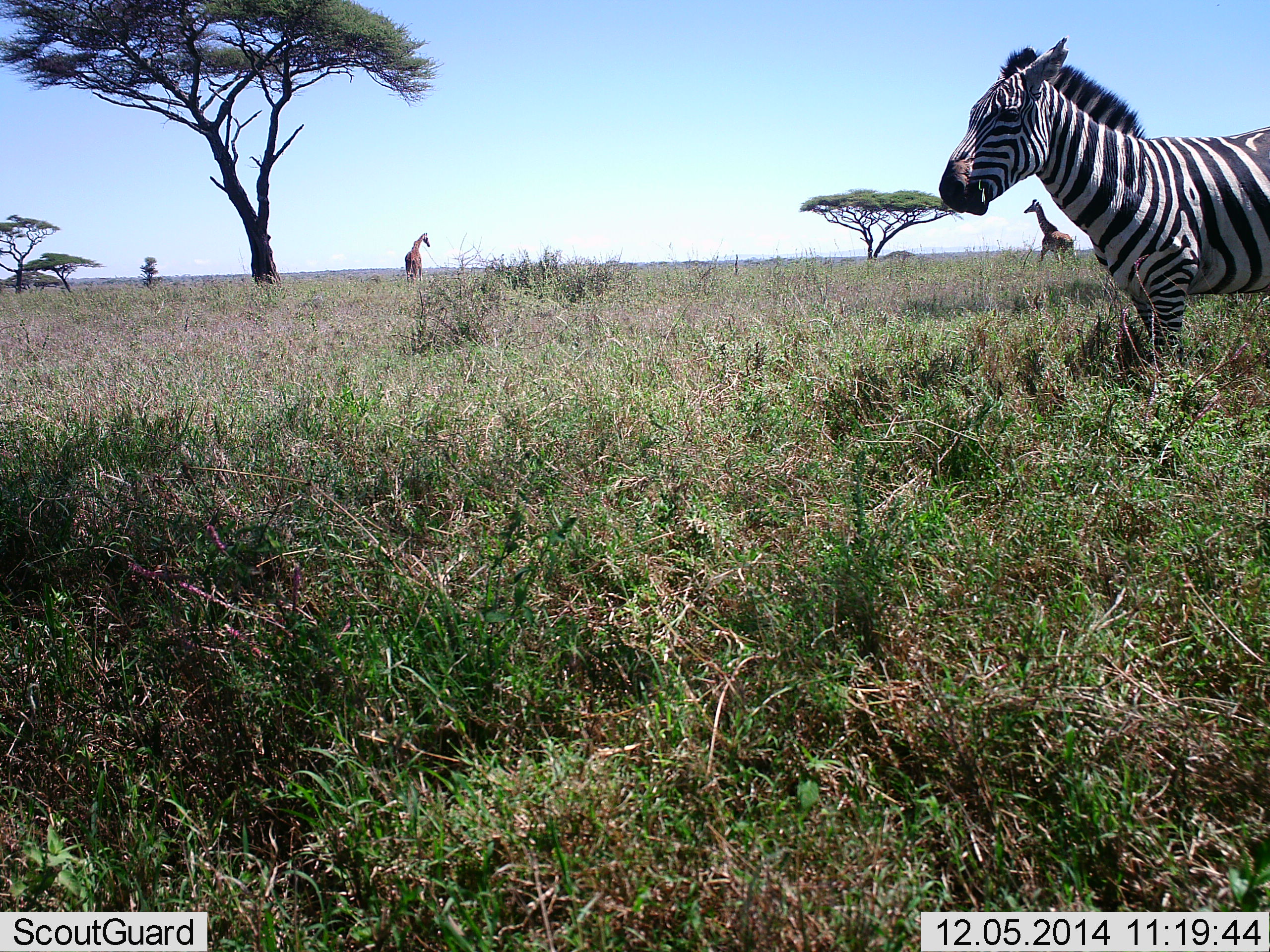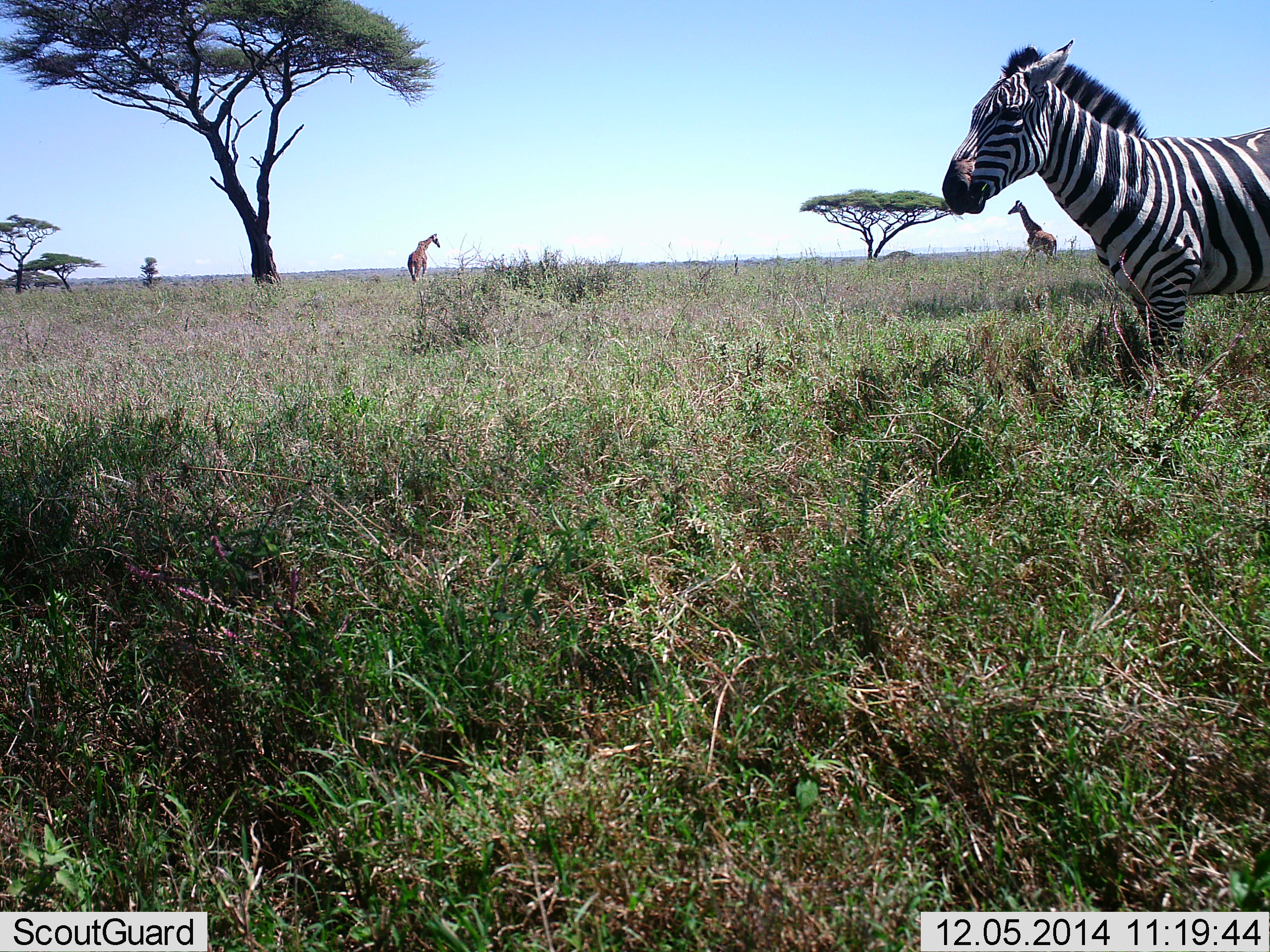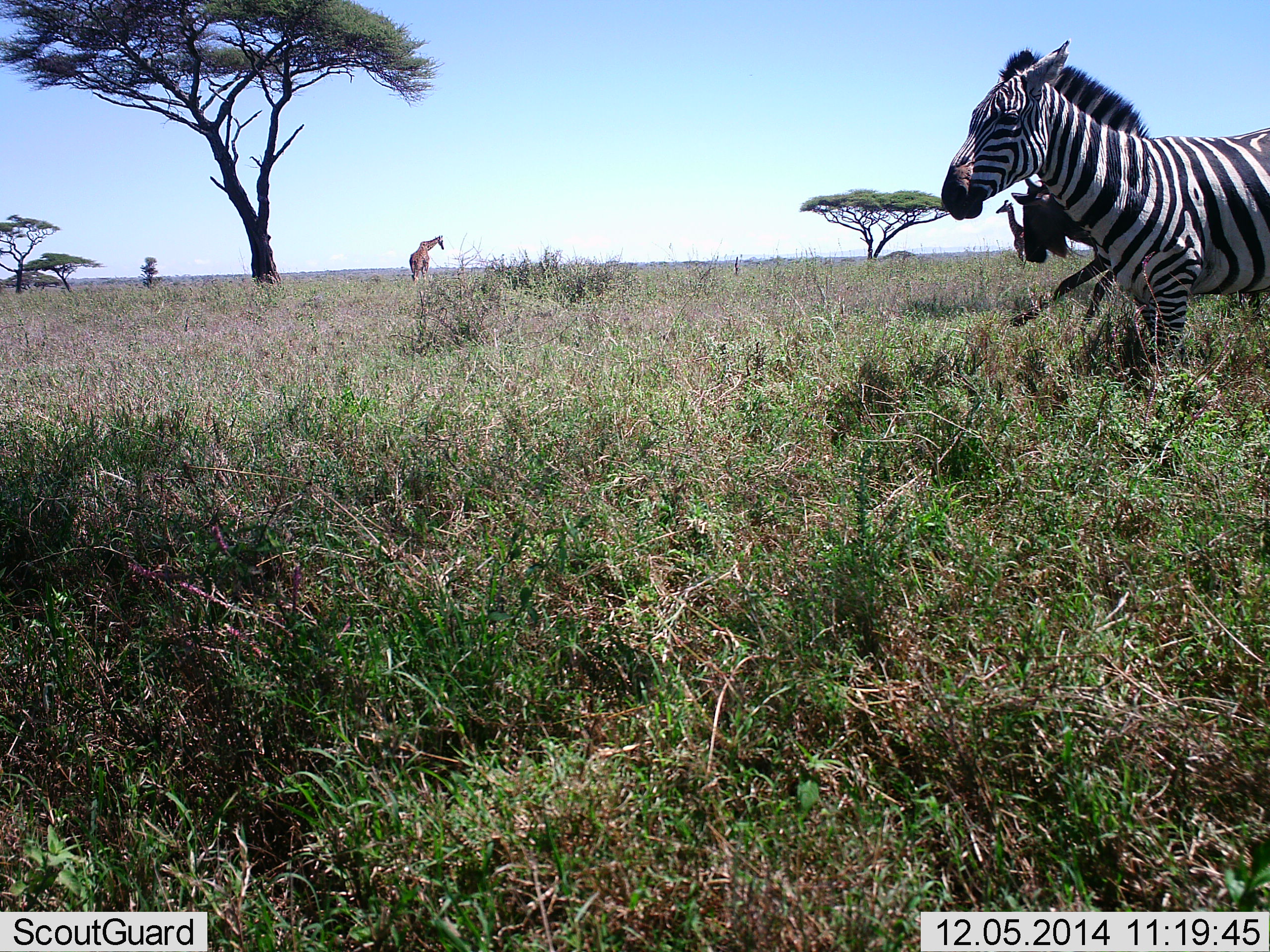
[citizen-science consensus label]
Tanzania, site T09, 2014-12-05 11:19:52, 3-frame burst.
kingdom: Animalia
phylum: Chordata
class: Mammalia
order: Artiodactyla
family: Giraffidae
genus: Giraffa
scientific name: Giraffa camelopardalis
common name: giraffe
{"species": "giraffe (Giraffa camelopardalis)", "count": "2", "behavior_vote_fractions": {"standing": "62%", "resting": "0%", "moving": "62%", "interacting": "0%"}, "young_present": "0%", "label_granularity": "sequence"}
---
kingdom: Animalia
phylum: Chordata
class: Mammalia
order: Artiodactyla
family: Bovidae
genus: Connochaetes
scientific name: Connochaetes taurinus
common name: blue wildebeest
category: wildebeest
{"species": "wildebeest (blue wildebeest) (Connochaetes taurinus)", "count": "1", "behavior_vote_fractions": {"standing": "0%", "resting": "0%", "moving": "100%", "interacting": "0%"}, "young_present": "10%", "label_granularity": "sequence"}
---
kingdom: Animalia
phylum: Chordata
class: Mammalia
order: Perissodactyla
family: Equidae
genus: Equus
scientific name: Equus quagga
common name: plains zebra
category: zebra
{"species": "zebra (plains zebra) (Equus quagga)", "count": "1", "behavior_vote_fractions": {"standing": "76%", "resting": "0%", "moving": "18%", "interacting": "0%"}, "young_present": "0%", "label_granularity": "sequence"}